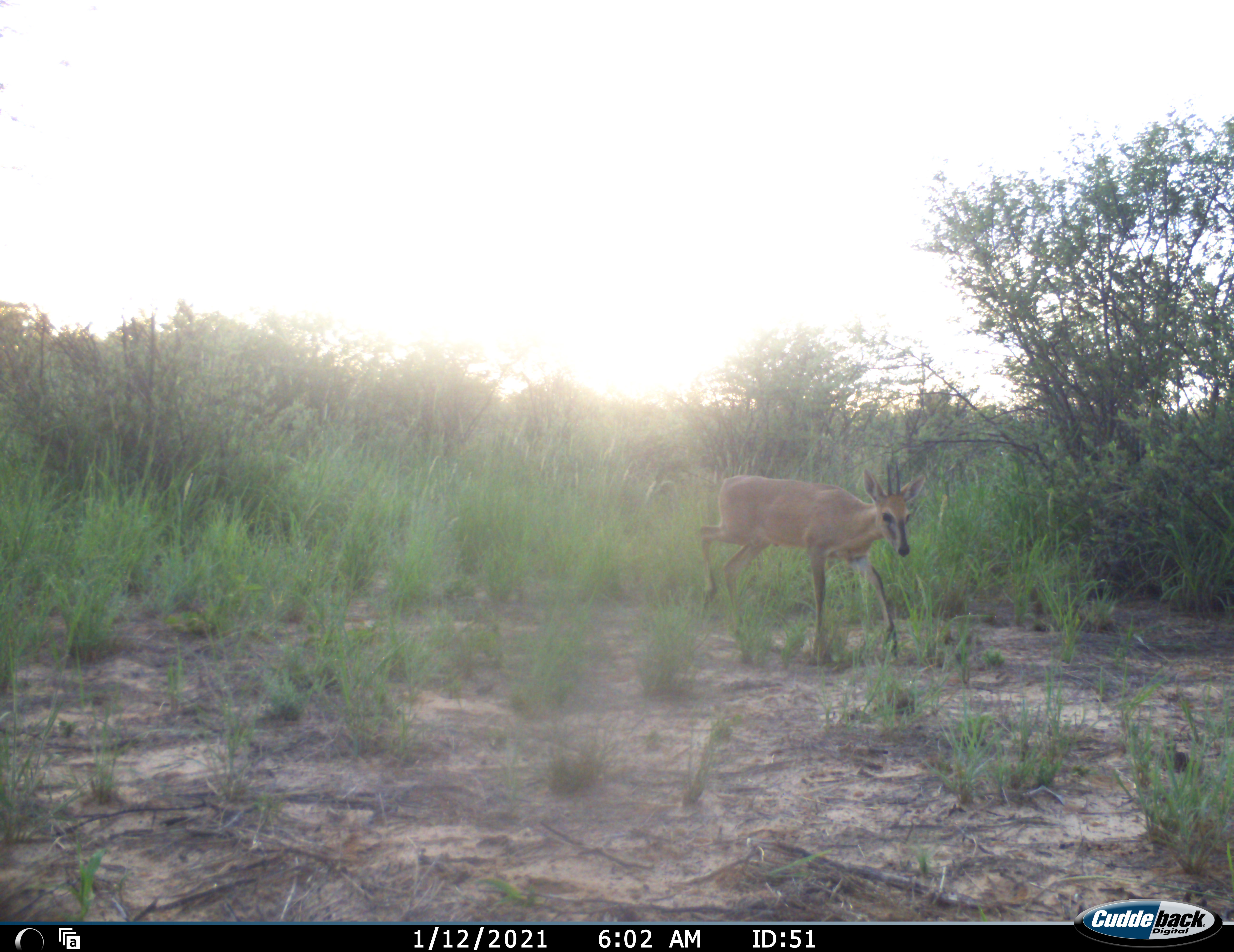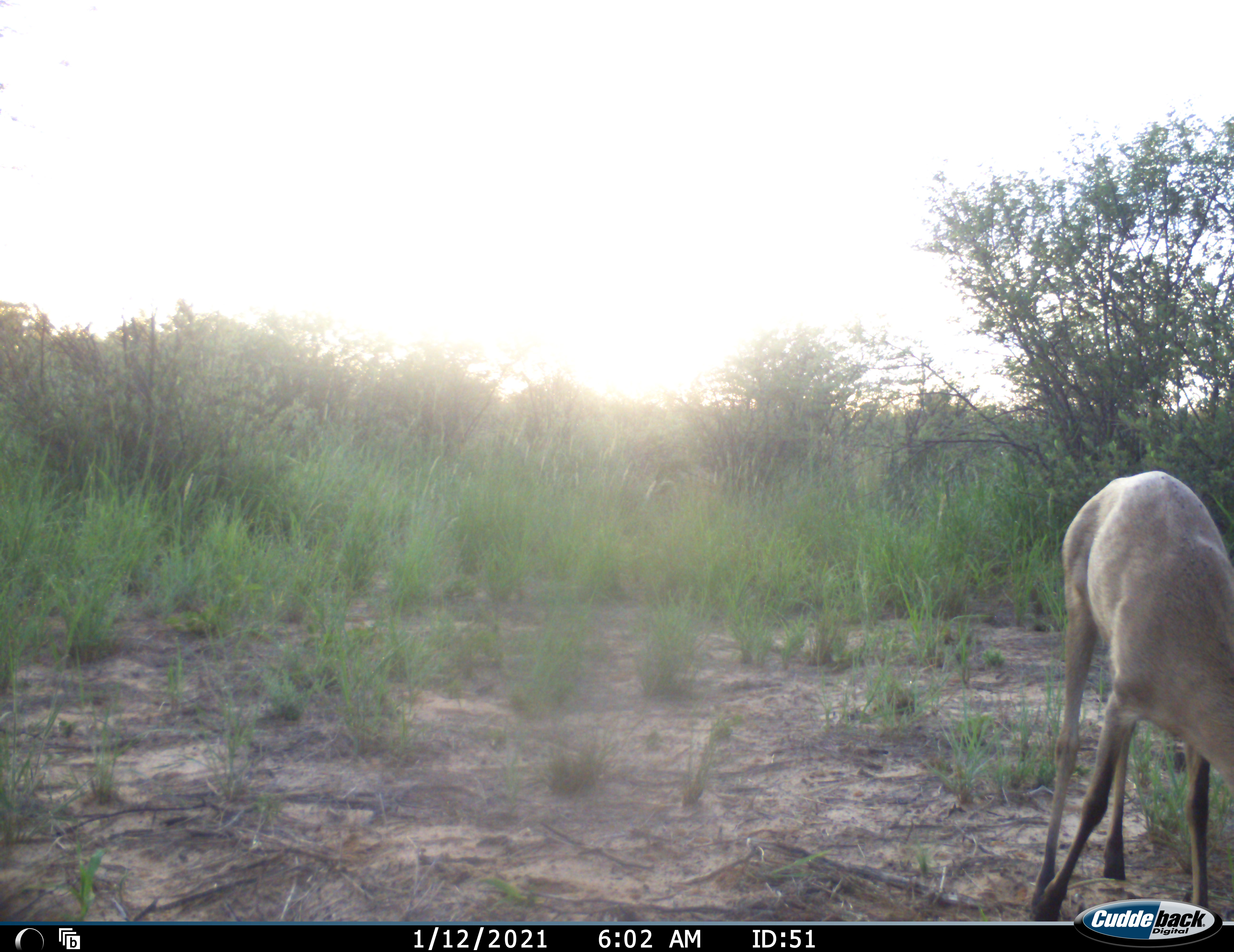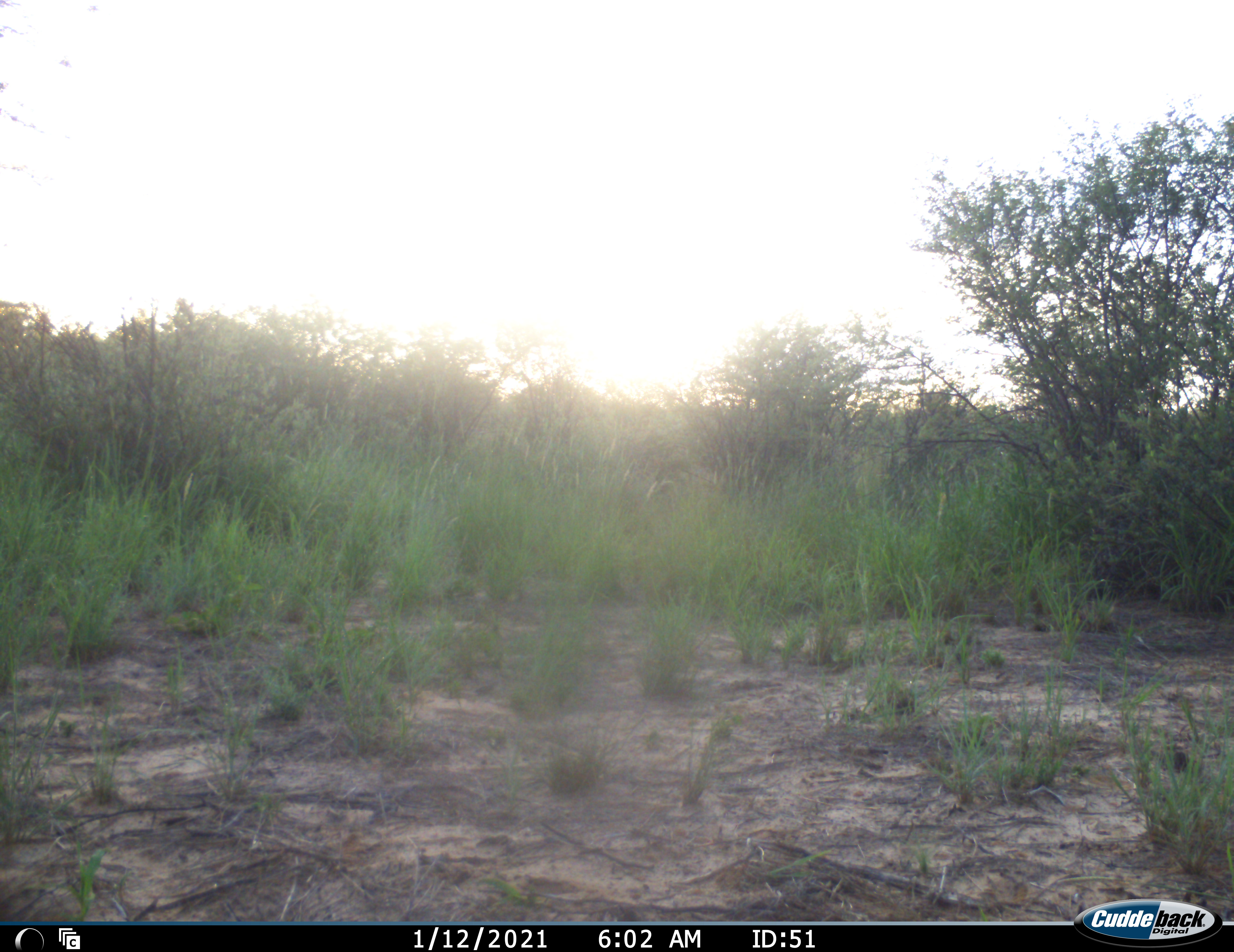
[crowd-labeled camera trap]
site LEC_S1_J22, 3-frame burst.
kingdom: Animalia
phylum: Chordata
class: Mammalia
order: Artiodactyla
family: Bovidae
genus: Sylvicapra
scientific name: Sylvicapra grimmia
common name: common duiker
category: duikercommongrey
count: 1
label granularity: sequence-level